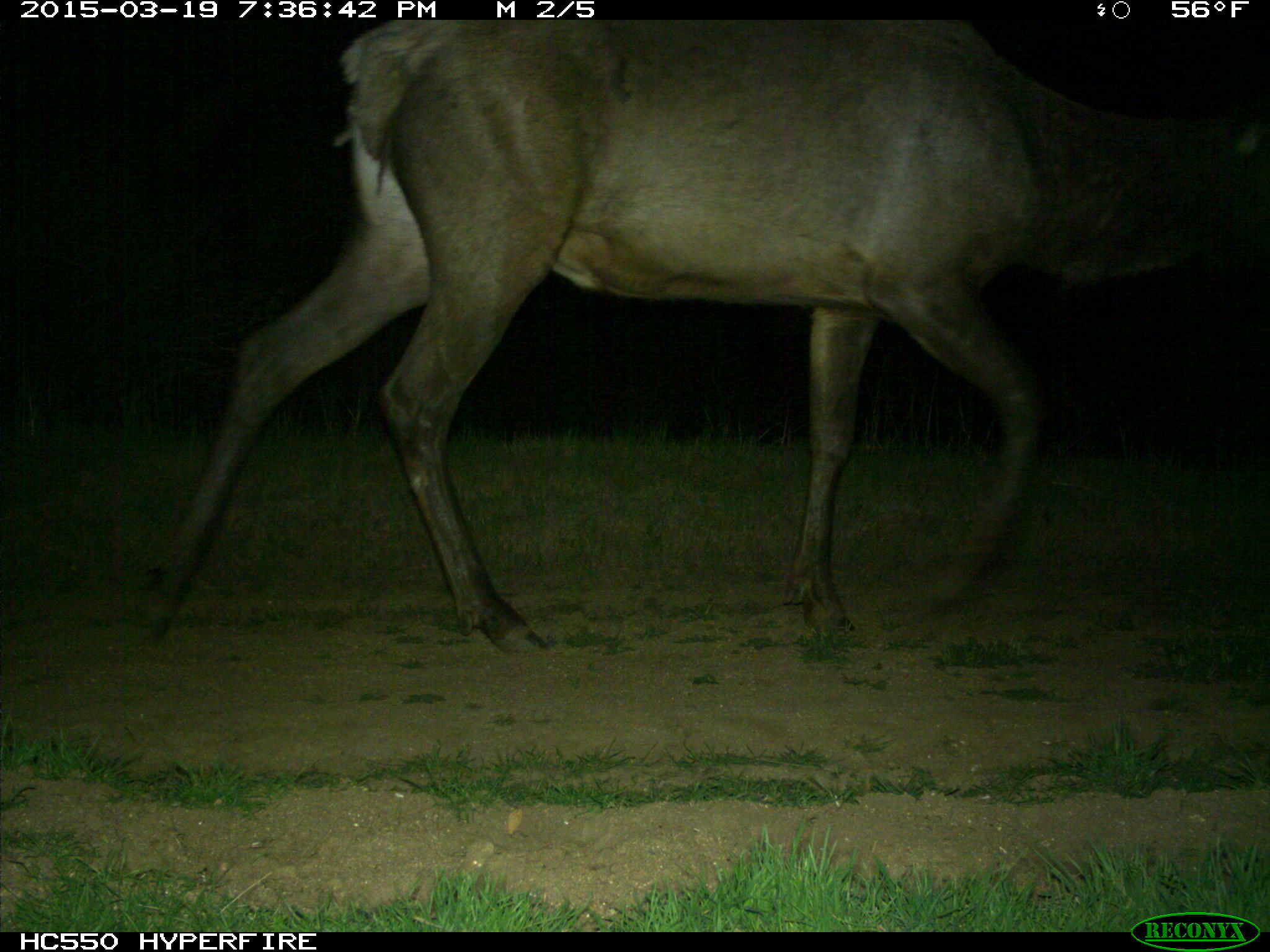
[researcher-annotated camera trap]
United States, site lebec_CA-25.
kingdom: Animalia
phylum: Chordata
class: Mammalia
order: Artiodactyla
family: Cervidae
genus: Cervus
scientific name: Cervus canadensis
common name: elk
Cervus canadensis (elk).